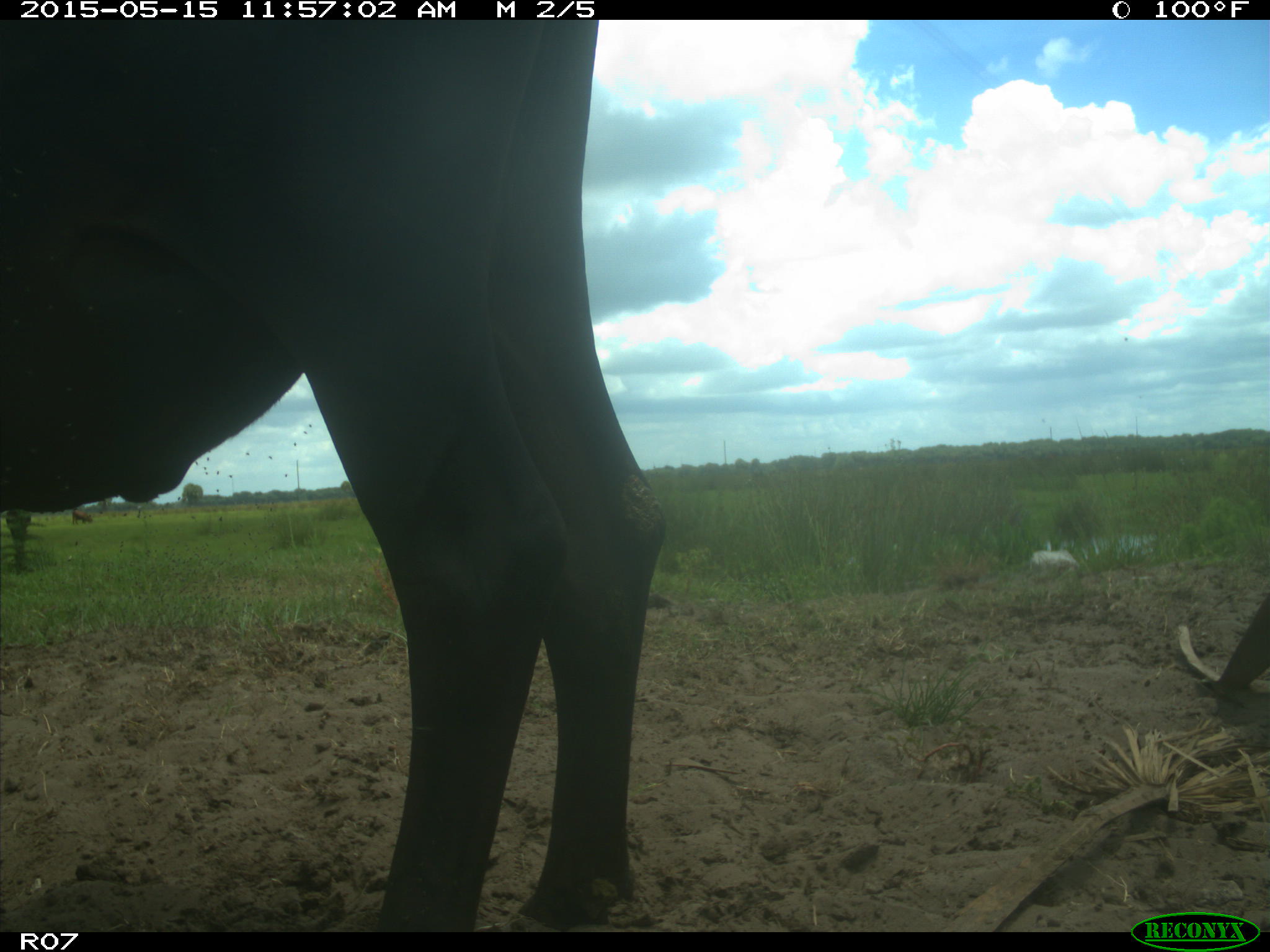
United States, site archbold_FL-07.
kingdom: Animalia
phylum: Chordata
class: Mammalia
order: Artiodactyla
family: Bovidae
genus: Bos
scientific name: Bos taurus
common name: domestic cow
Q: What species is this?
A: Bos taurus (domestic cow).